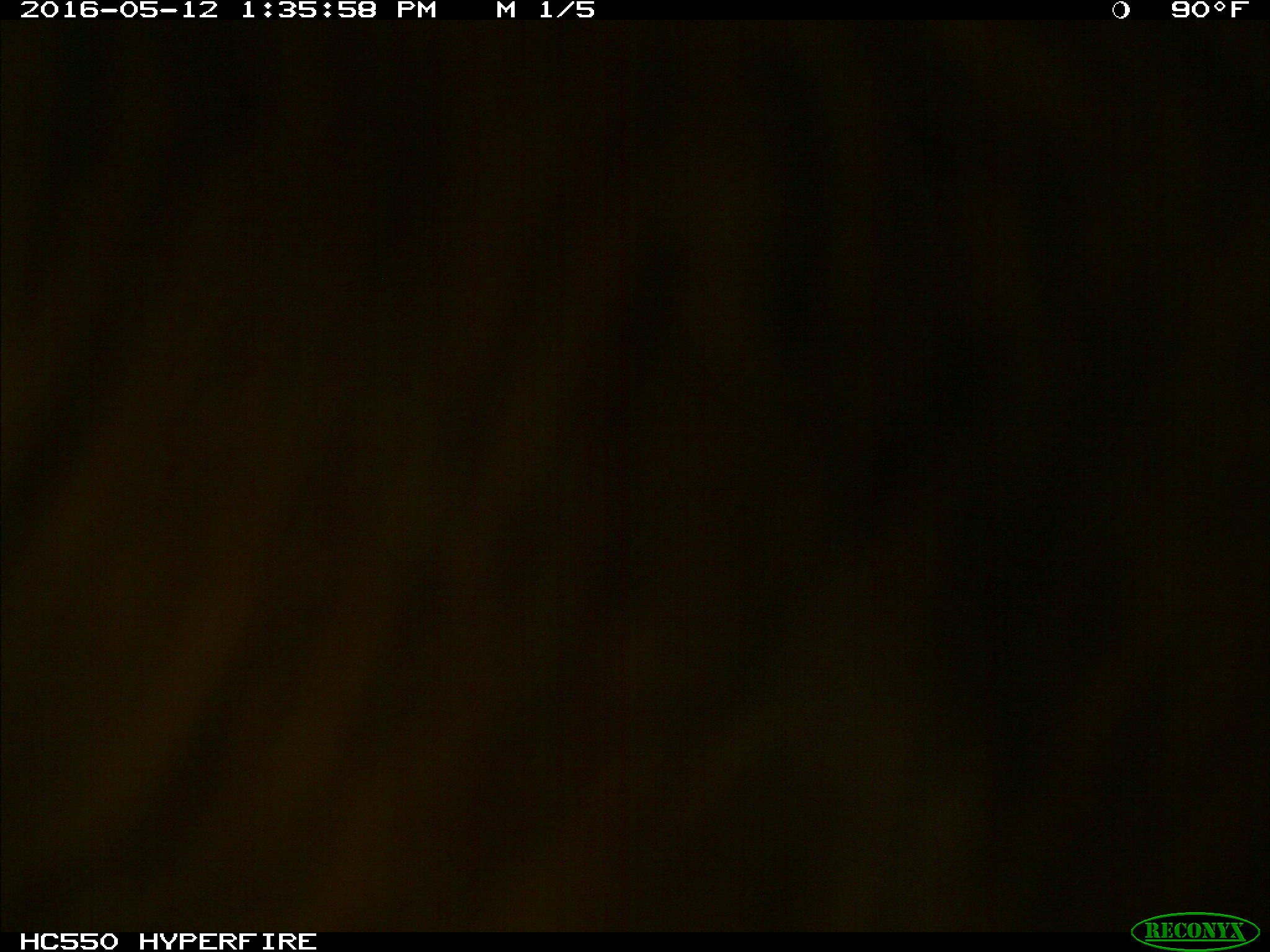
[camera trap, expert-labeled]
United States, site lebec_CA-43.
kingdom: Animalia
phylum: Chordata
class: Mammalia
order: Artiodactyla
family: Bovidae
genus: Bos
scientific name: Bos taurus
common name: domestic cow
Bos taurus (domestic cow).